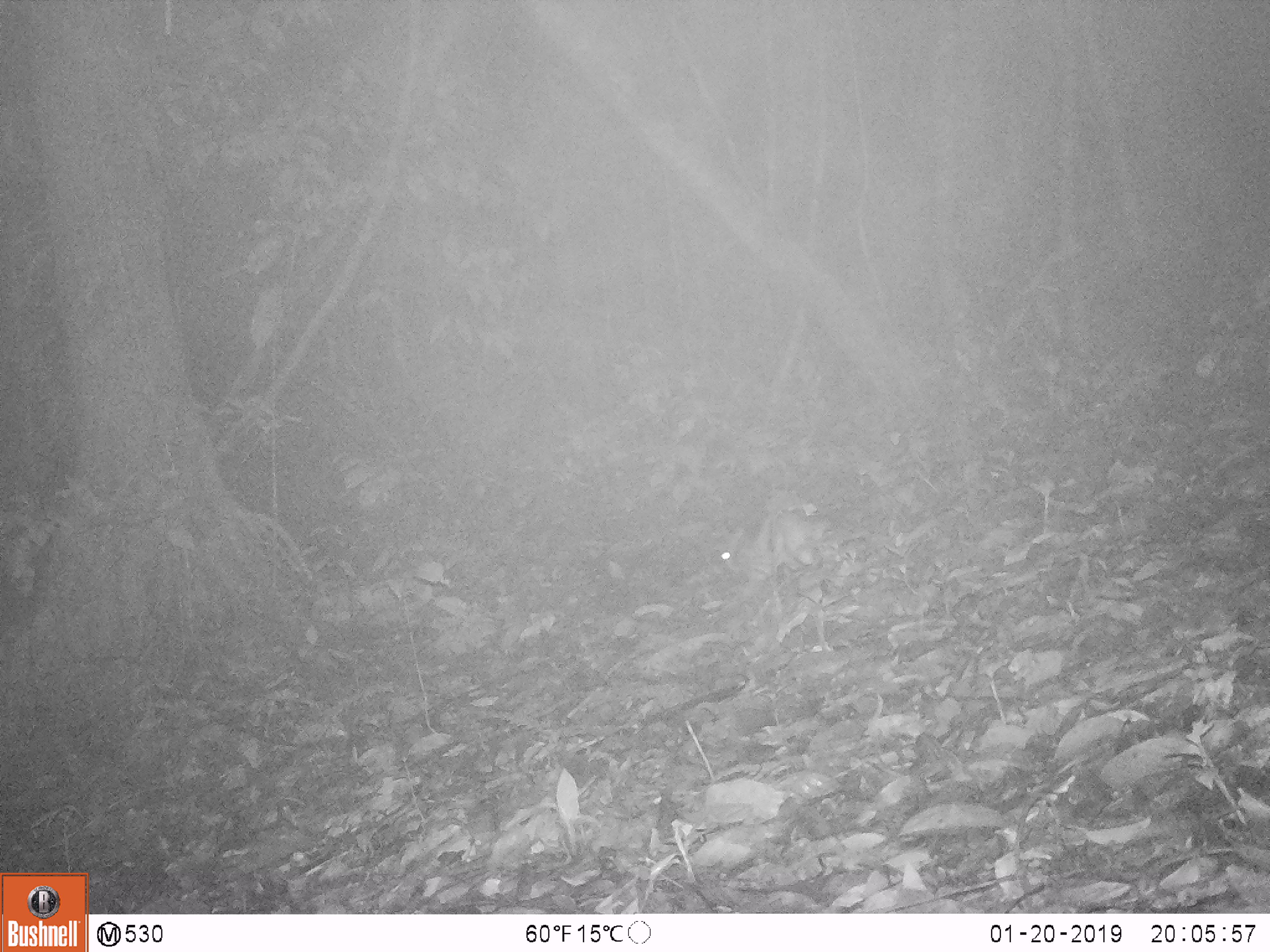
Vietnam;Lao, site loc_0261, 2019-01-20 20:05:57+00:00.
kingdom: Animalia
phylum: Chordata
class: Mammalia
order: Lagomorpha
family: Leporidae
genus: Nesolagus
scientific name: Nesolagus timminsi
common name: annamite striped rabbit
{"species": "annamite striped rabbit (Nesolagus timminsi)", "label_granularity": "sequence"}